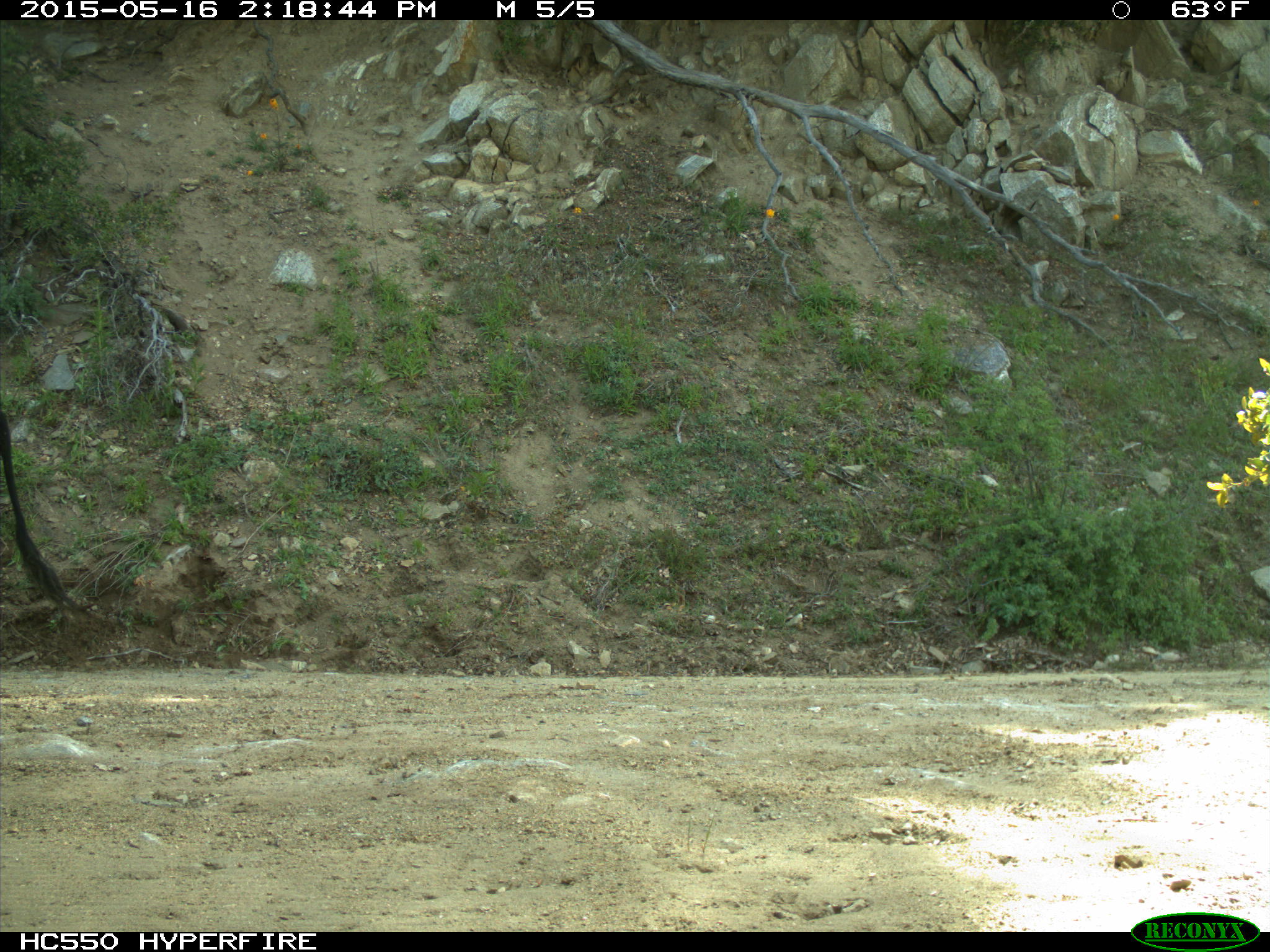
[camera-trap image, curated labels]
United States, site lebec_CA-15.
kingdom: Animalia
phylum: Chordata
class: Mammalia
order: Artiodactyla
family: Bovidae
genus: Bos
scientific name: Bos taurus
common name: domestic cow